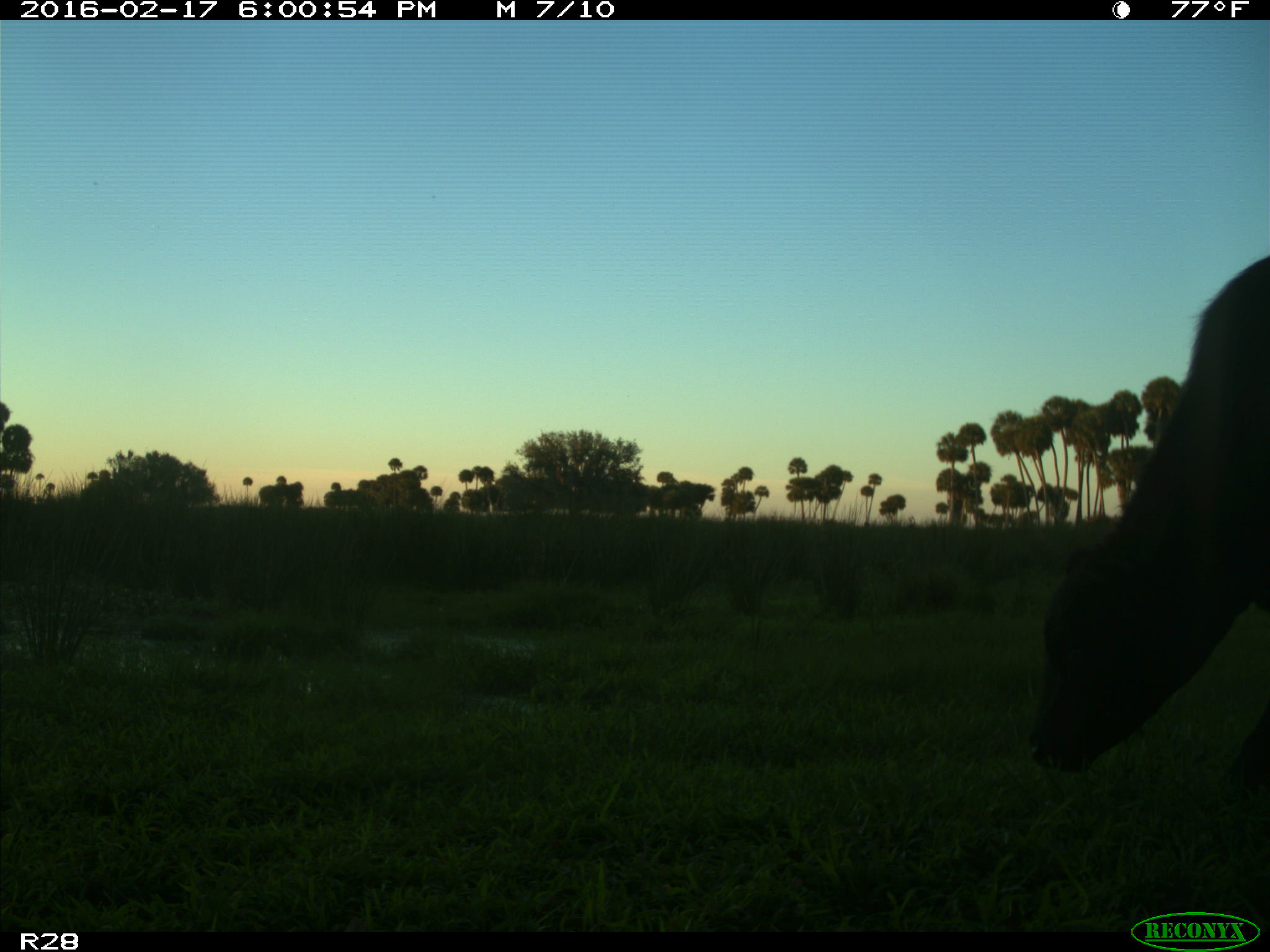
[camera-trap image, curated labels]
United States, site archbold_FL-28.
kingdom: Animalia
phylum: Chordata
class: Mammalia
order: Artiodactyla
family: Bovidae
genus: Bos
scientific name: Bos taurus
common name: domestic cow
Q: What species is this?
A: Bos taurus (domestic cow).